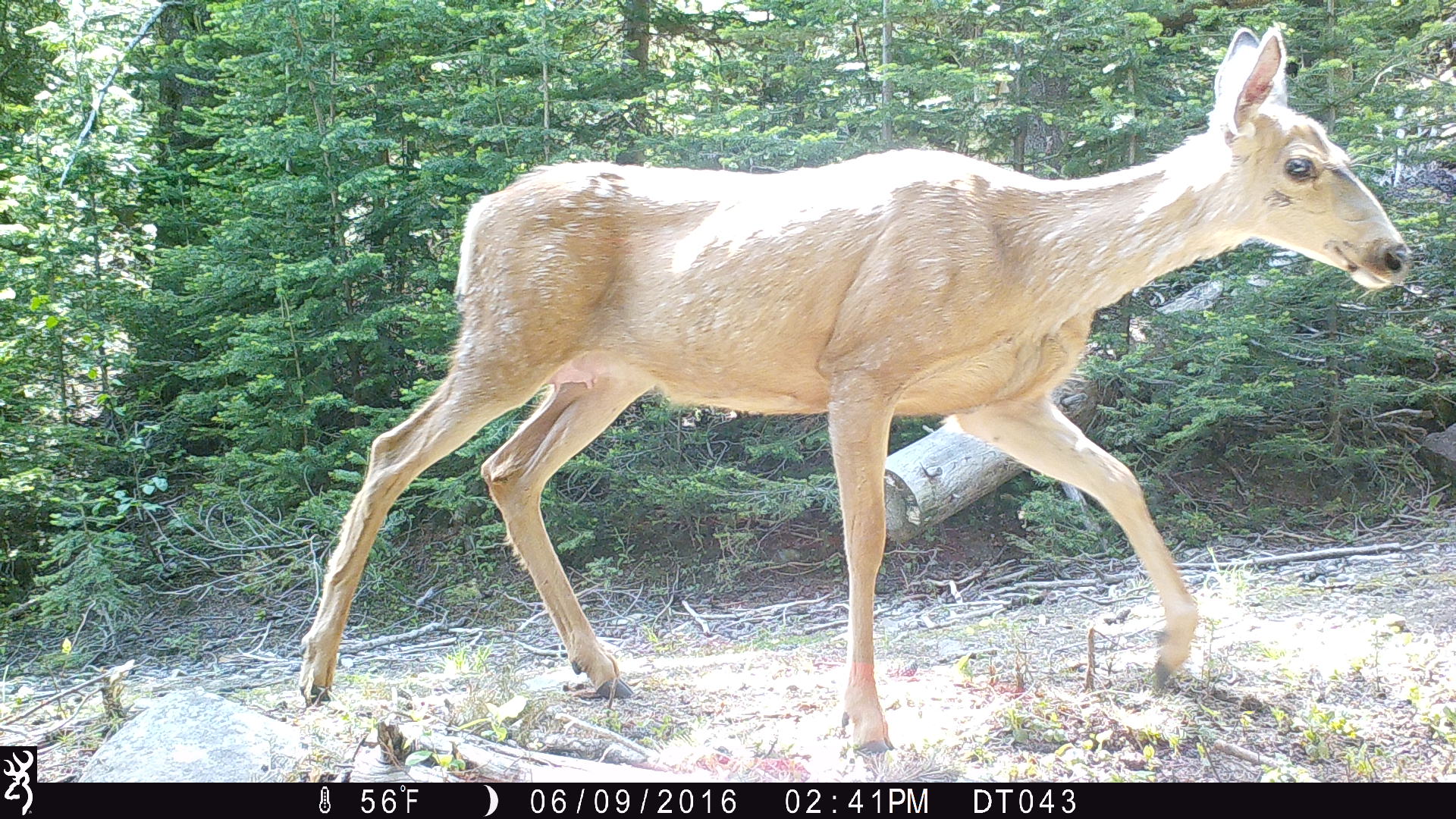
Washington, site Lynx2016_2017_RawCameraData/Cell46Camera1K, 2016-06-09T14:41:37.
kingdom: Animalia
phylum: Chordata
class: Mammalia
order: Artiodactyla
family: Cervidae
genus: Odocoileus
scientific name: Odocoileus hemionus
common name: mule deer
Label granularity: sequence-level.